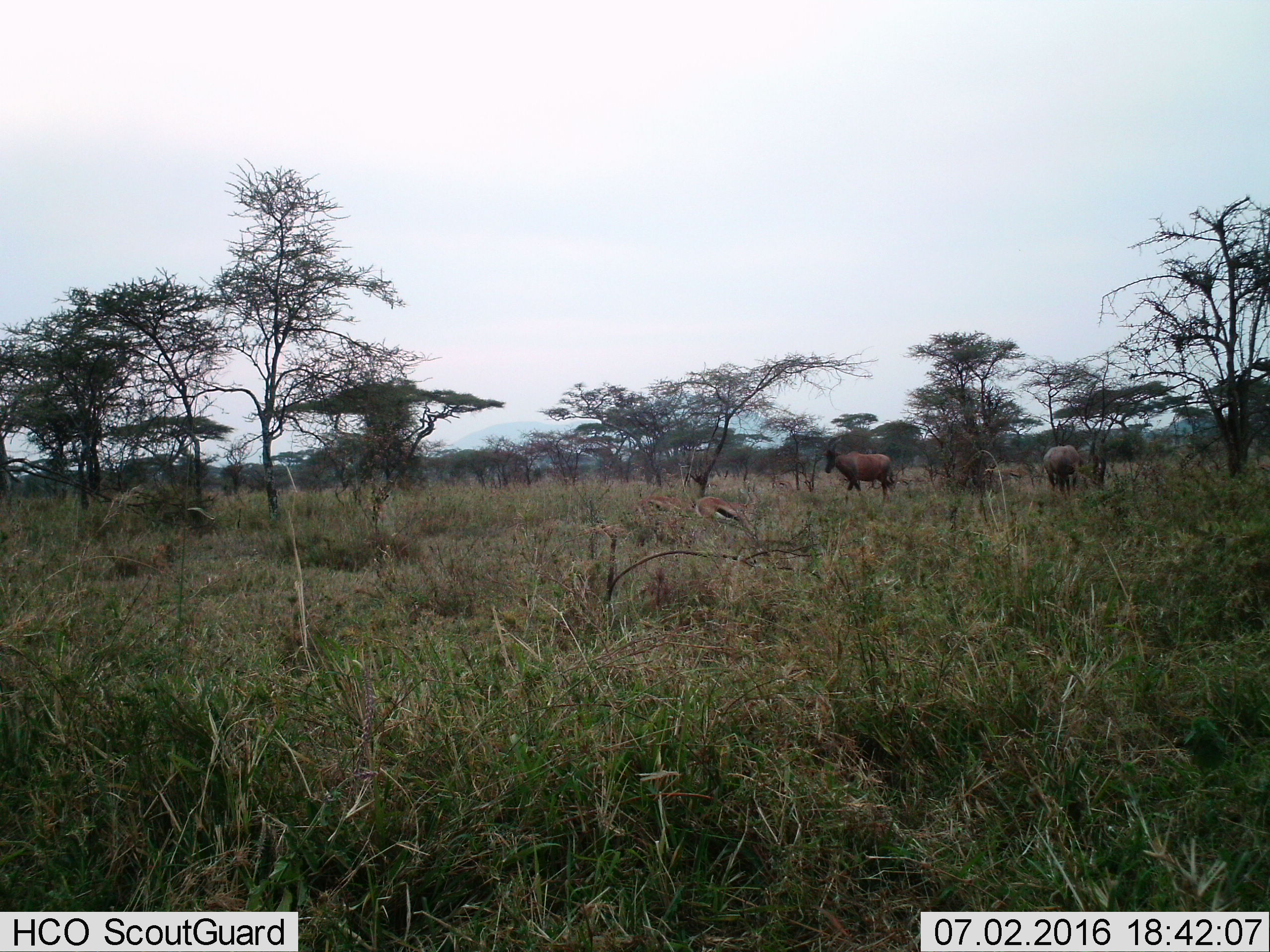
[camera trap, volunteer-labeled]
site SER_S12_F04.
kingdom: Animalia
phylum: Chordata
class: Mammalia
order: Artiodactyla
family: Bovidae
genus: Damaliscus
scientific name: Damaliscus lunatus jimela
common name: topi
Topi (Damaliscus lunatus jimela), count 2. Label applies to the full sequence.